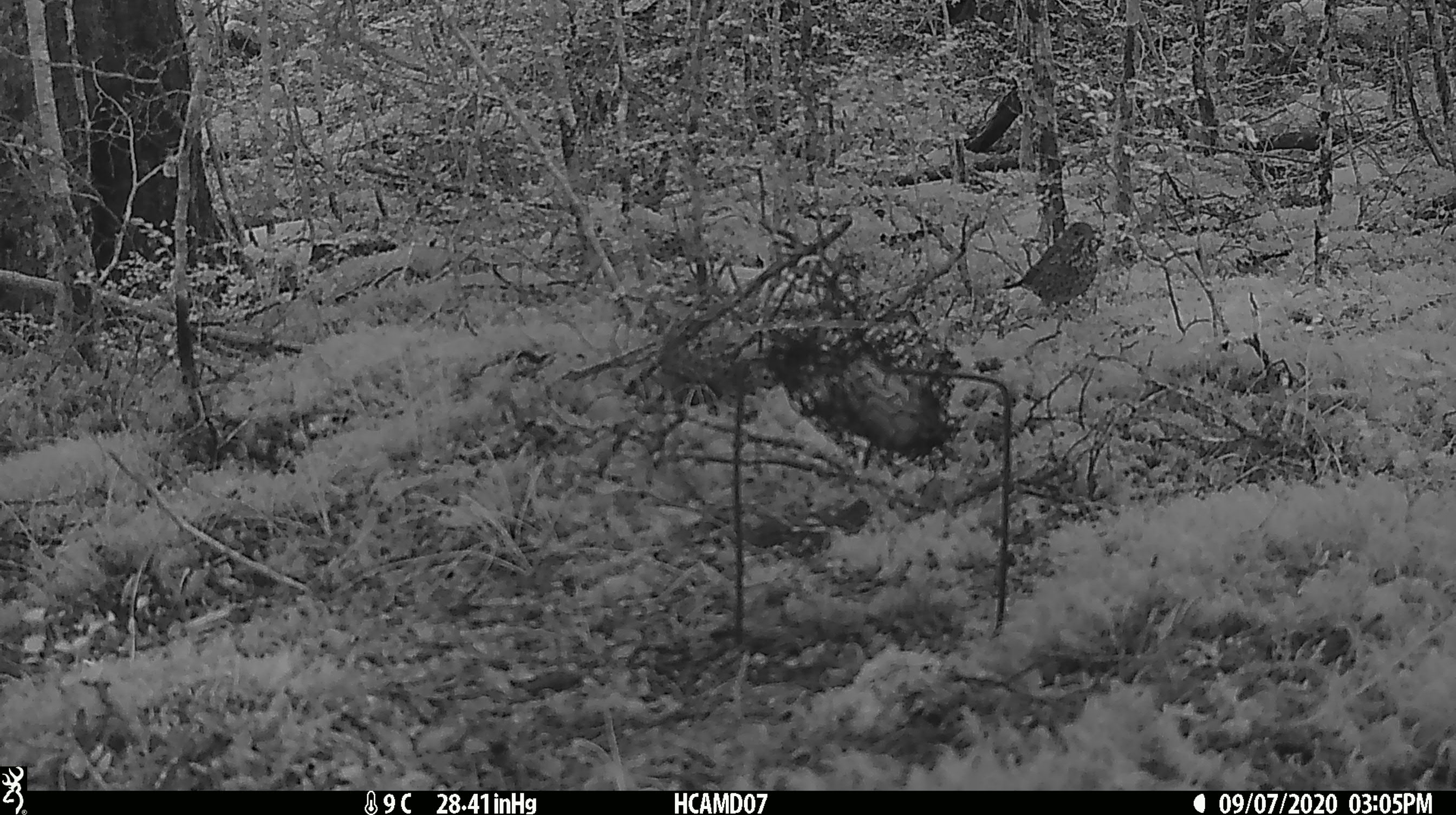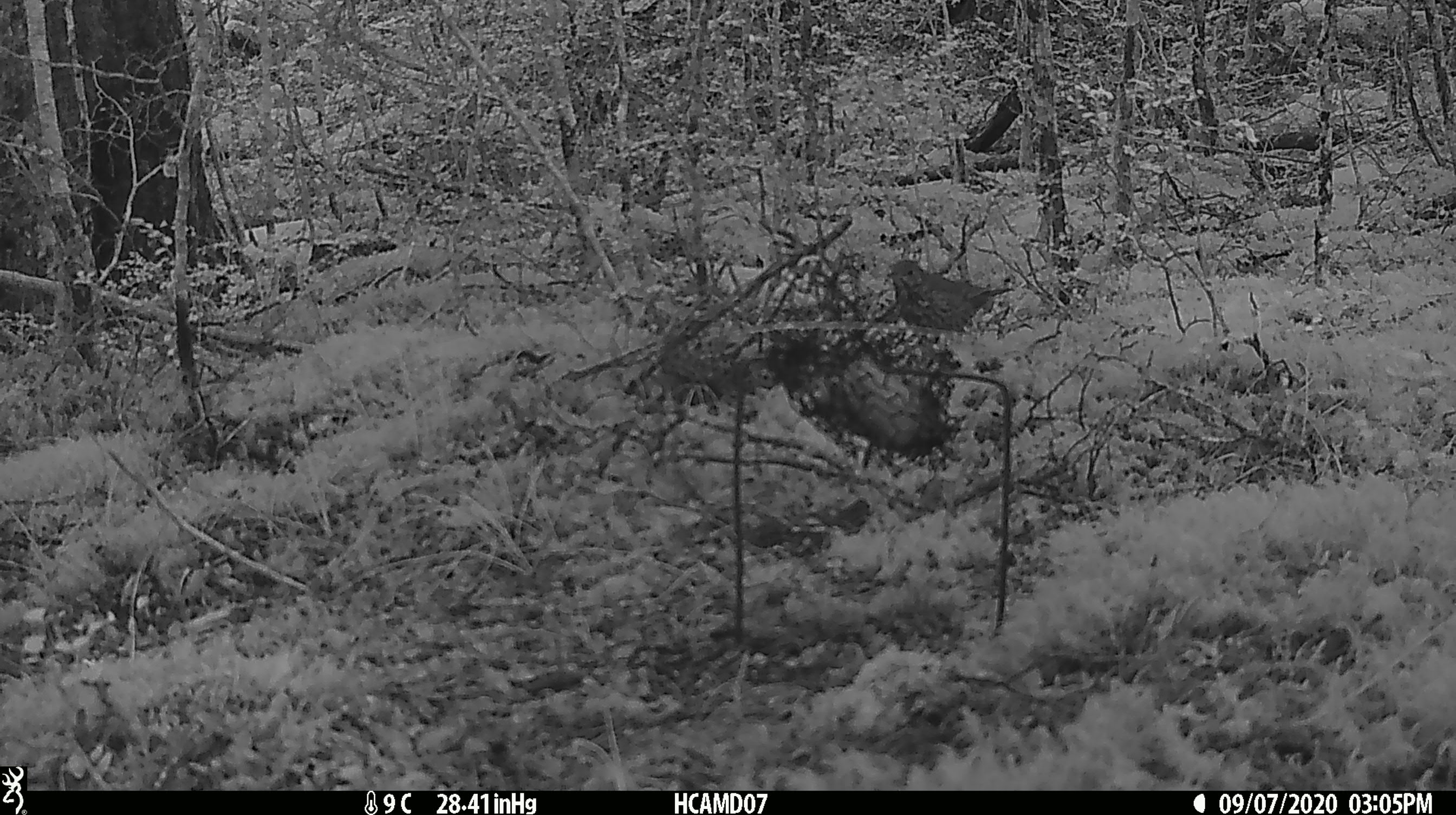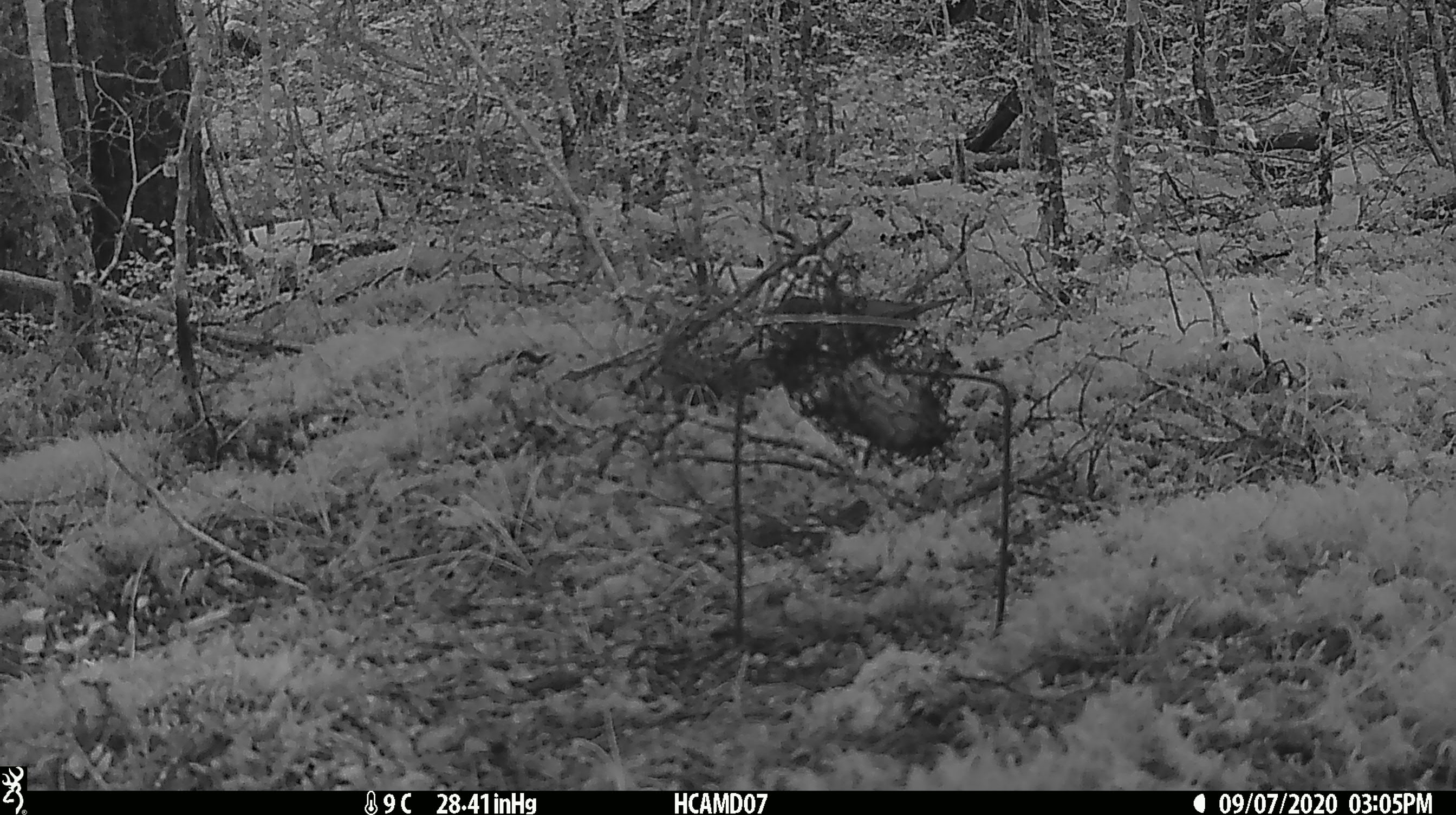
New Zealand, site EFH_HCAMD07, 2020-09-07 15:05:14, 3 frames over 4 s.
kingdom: Animalia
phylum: Chordata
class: Aves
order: Passeriformes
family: Turdidae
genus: Turdus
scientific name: Turdus philomelos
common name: song thrush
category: thrush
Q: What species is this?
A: Thrush (song thrush) (Turdus philomelos).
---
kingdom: Animalia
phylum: Chordata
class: Aves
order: Passeriformes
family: Petroicidae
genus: Petroica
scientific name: Petroica australis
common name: new zealand robin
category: robin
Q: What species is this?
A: Robin (new zealand robin) (Petroica australis).